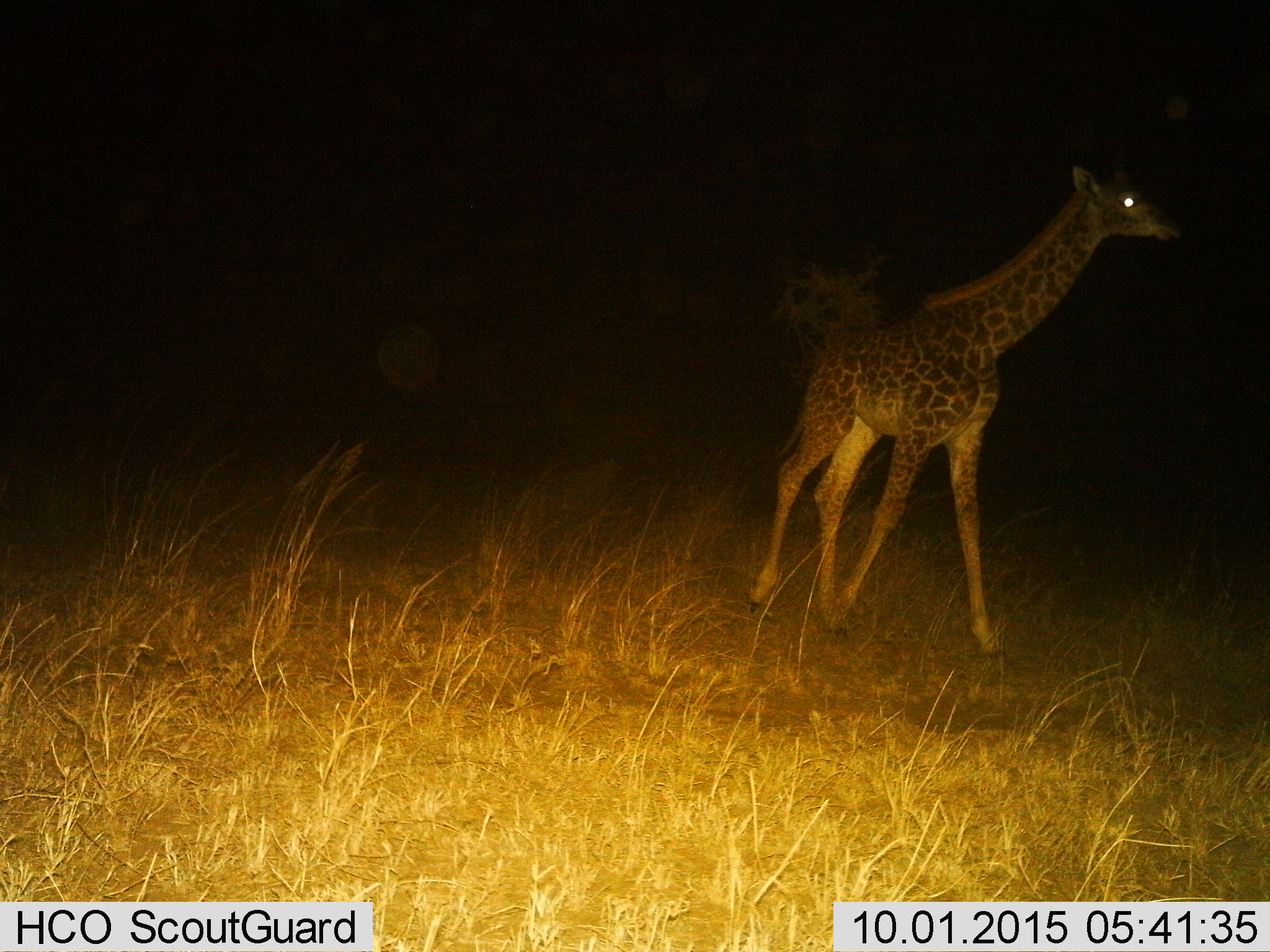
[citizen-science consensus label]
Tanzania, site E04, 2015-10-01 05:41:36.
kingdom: Animalia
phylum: Chordata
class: Mammalia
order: Artiodactyla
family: Giraffidae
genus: Giraffa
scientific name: Giraffa camelopardalis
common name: giraffe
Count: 1.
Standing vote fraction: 21%.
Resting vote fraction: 0%.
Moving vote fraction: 84%.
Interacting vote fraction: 0%.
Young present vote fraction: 32%.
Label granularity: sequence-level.